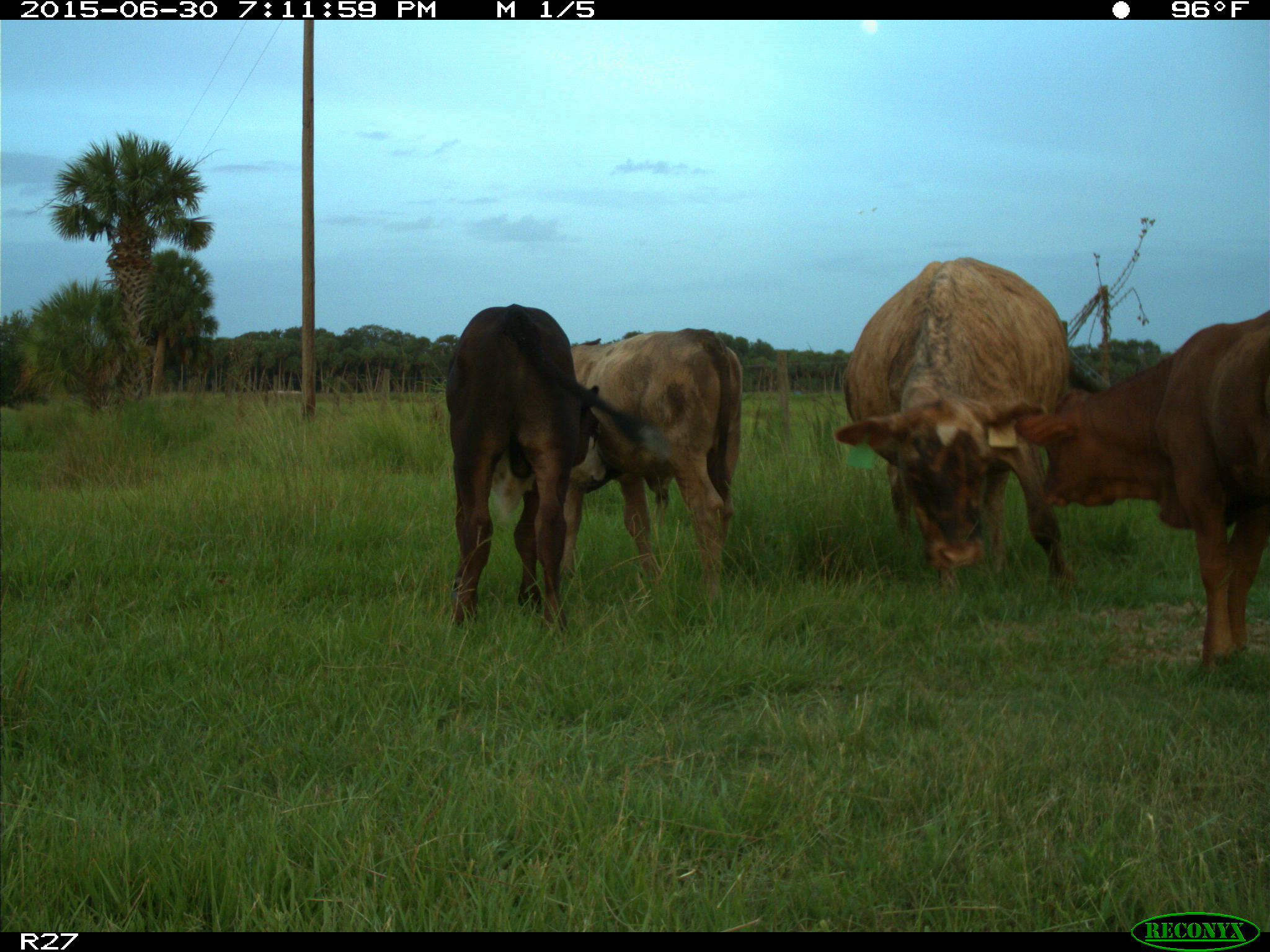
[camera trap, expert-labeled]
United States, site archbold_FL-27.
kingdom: Animalia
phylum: Chordata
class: Mammalia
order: Artiodactyla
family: Bovidae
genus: Bos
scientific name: Bos taurus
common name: domestic cow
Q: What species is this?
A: Bos taurus (domestic cow).